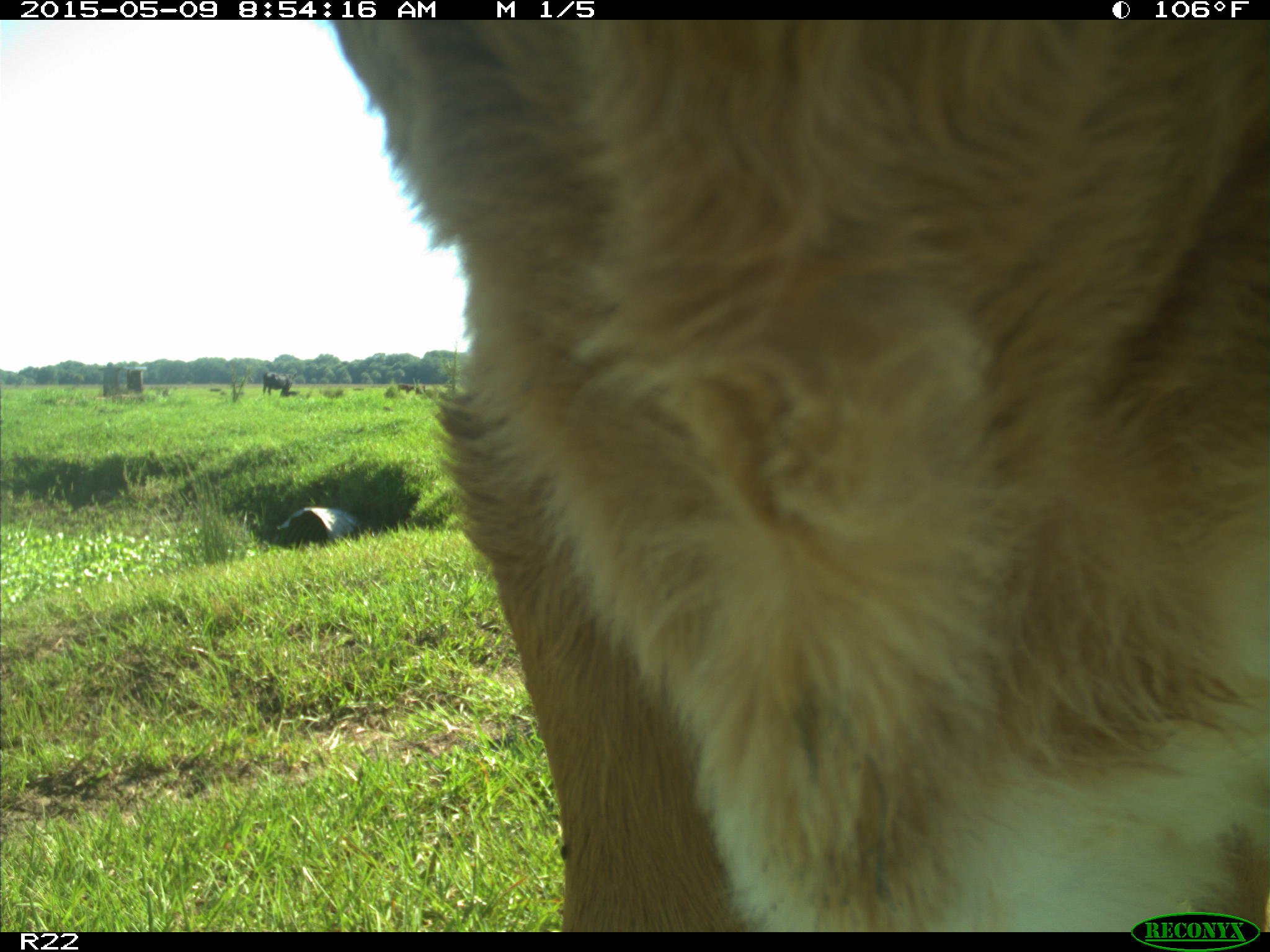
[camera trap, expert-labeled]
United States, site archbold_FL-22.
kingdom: Animalia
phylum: Chordata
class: Mammalia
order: Artiodactyla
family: Bovidae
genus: Bos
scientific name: Bos taurus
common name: domestic cow